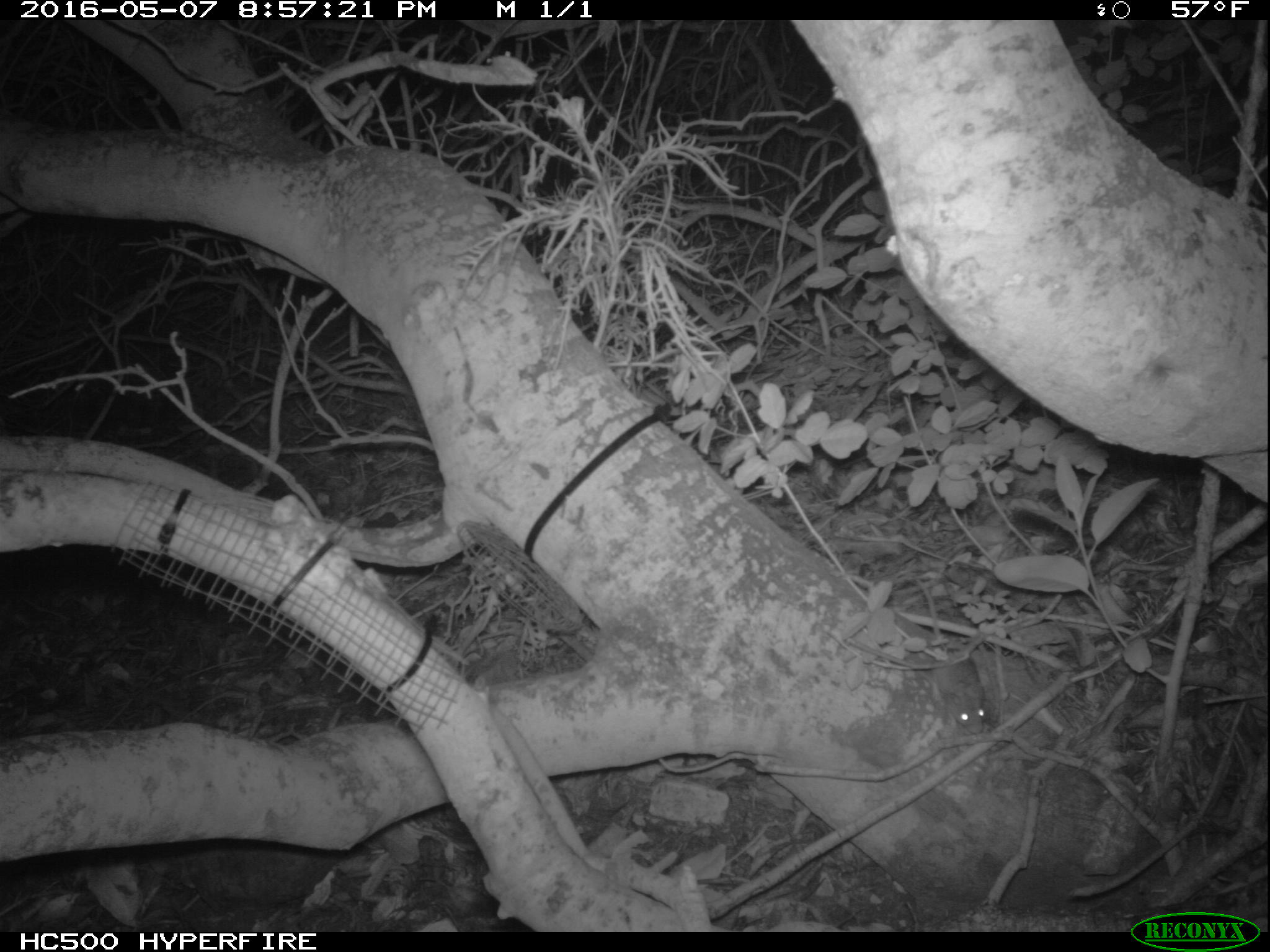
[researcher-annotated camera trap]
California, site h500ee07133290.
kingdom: Animalia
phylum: Chordata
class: Mammalia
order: Rodentia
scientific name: Rodentia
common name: rodent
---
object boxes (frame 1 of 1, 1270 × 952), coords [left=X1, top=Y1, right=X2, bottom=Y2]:
rodent: [left=899, top=574, right=987, bottom=734]